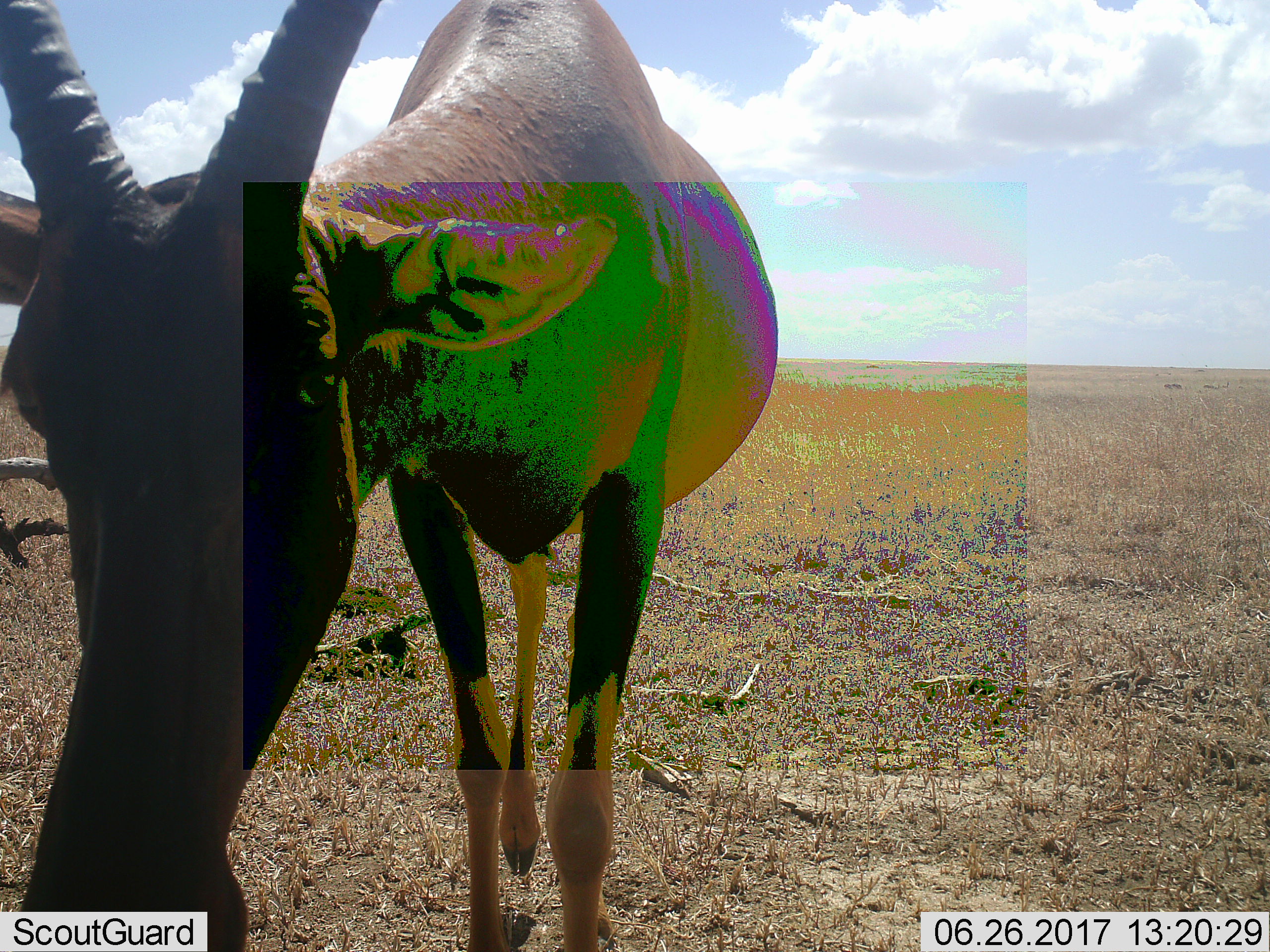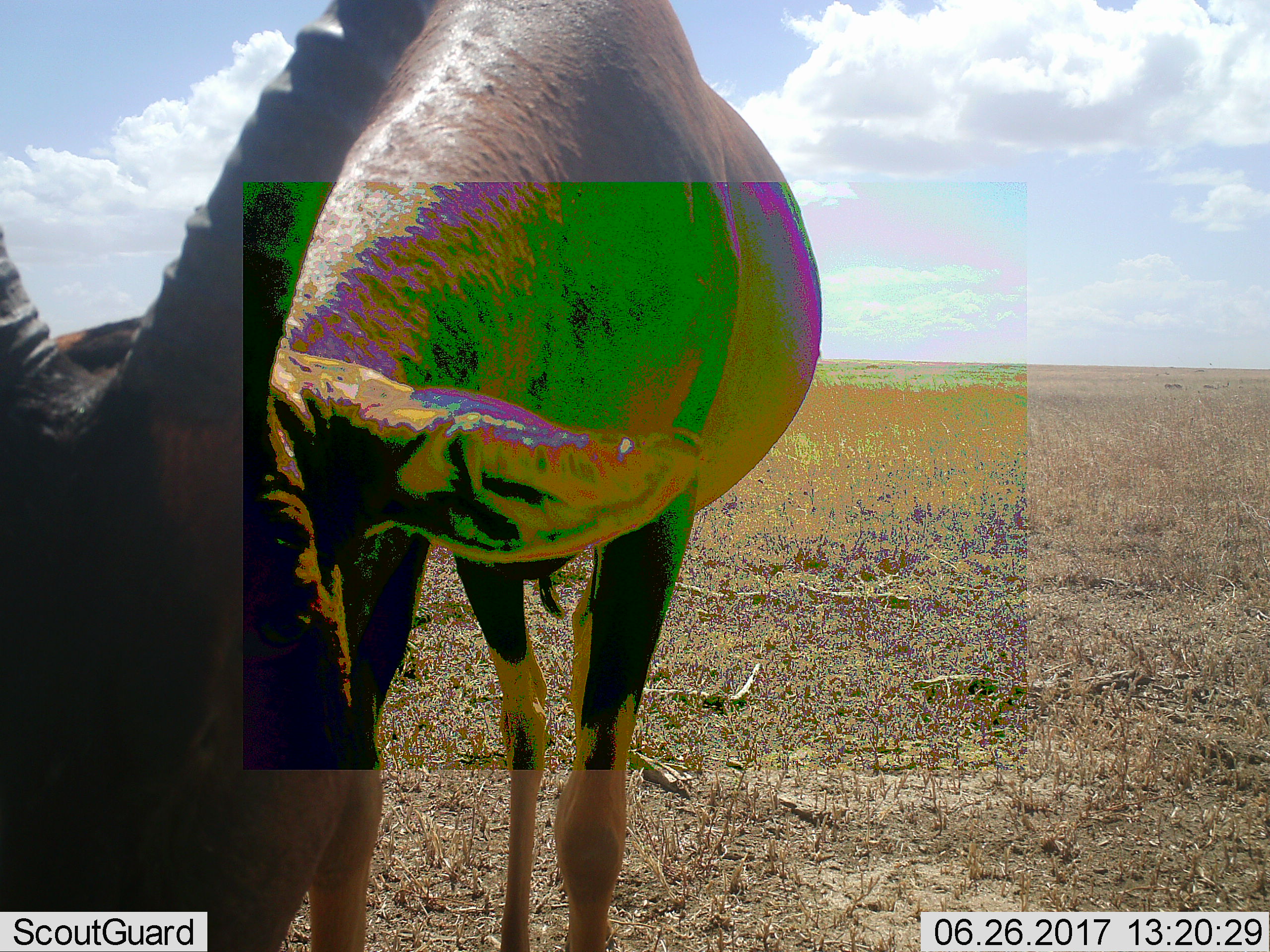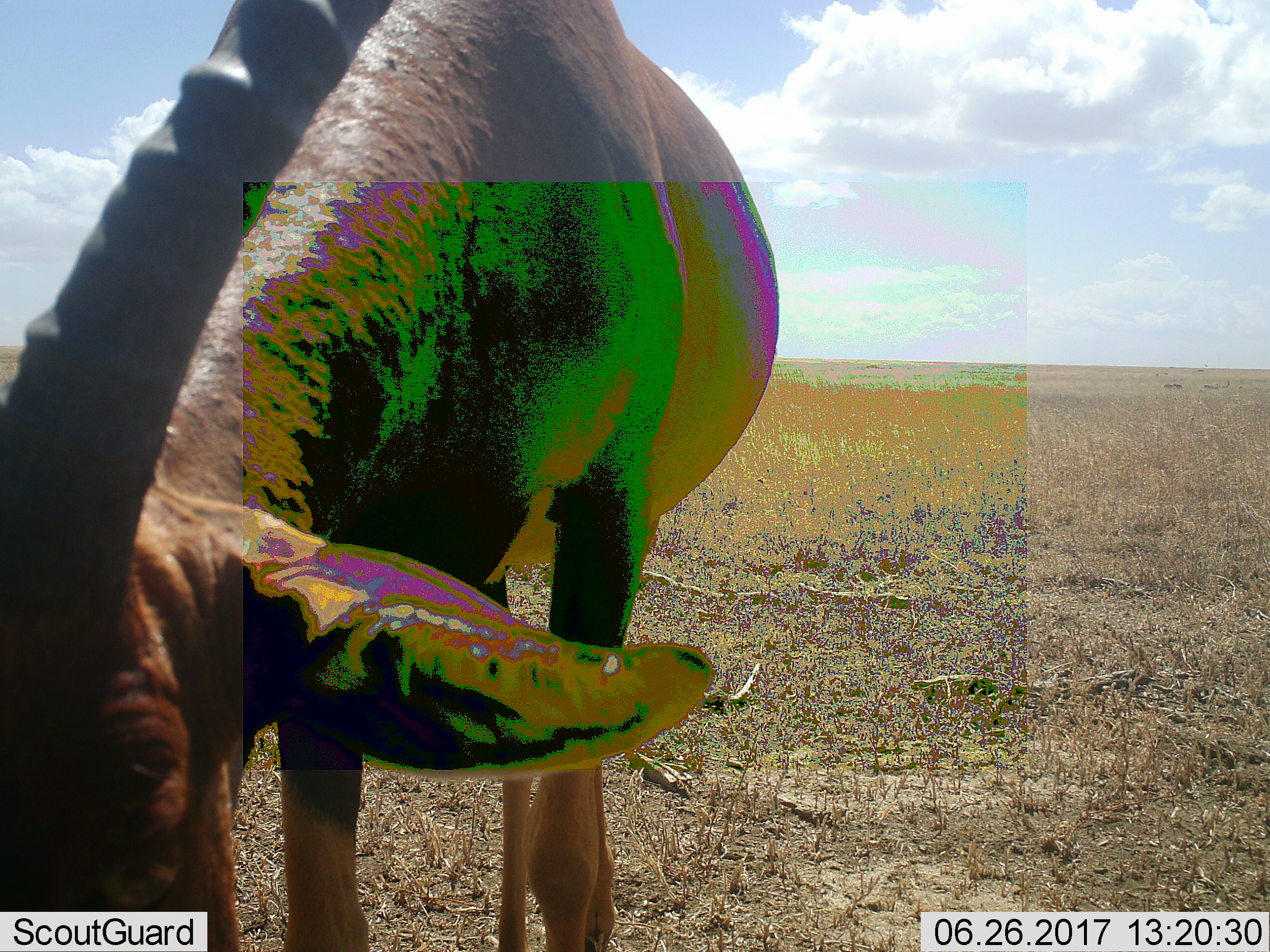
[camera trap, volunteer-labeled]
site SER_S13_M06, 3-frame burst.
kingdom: Animalia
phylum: Chordata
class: Mammalia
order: Artiodactyla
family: Bovidae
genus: Damaliscus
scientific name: Damaliscus lunatus jimela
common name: topi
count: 1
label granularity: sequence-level